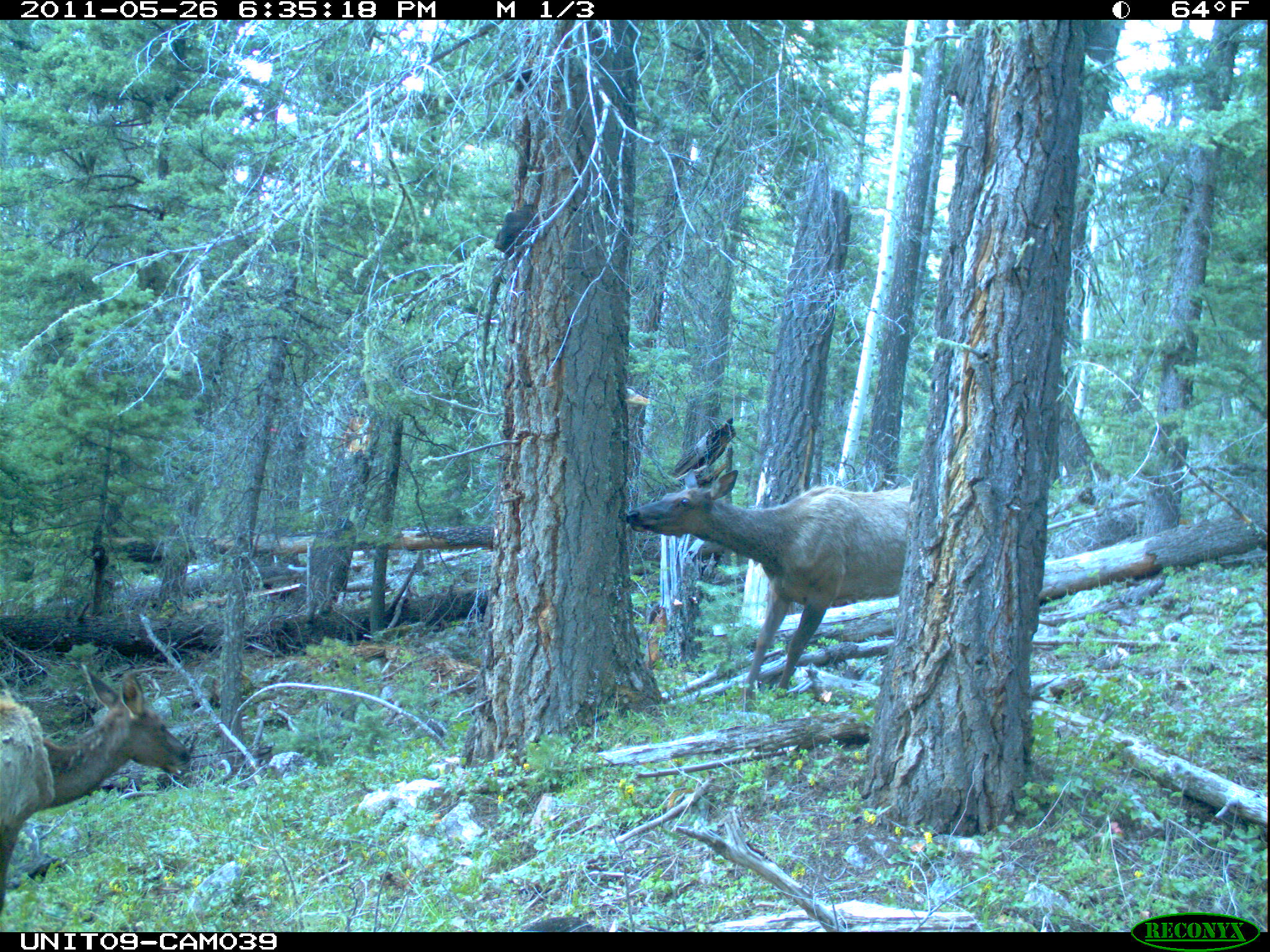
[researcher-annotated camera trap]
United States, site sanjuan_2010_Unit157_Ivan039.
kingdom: Animalia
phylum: Chordata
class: Mammalia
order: Artiodactyla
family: Cervidae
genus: Cervus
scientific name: Cervus elaphus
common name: red deer